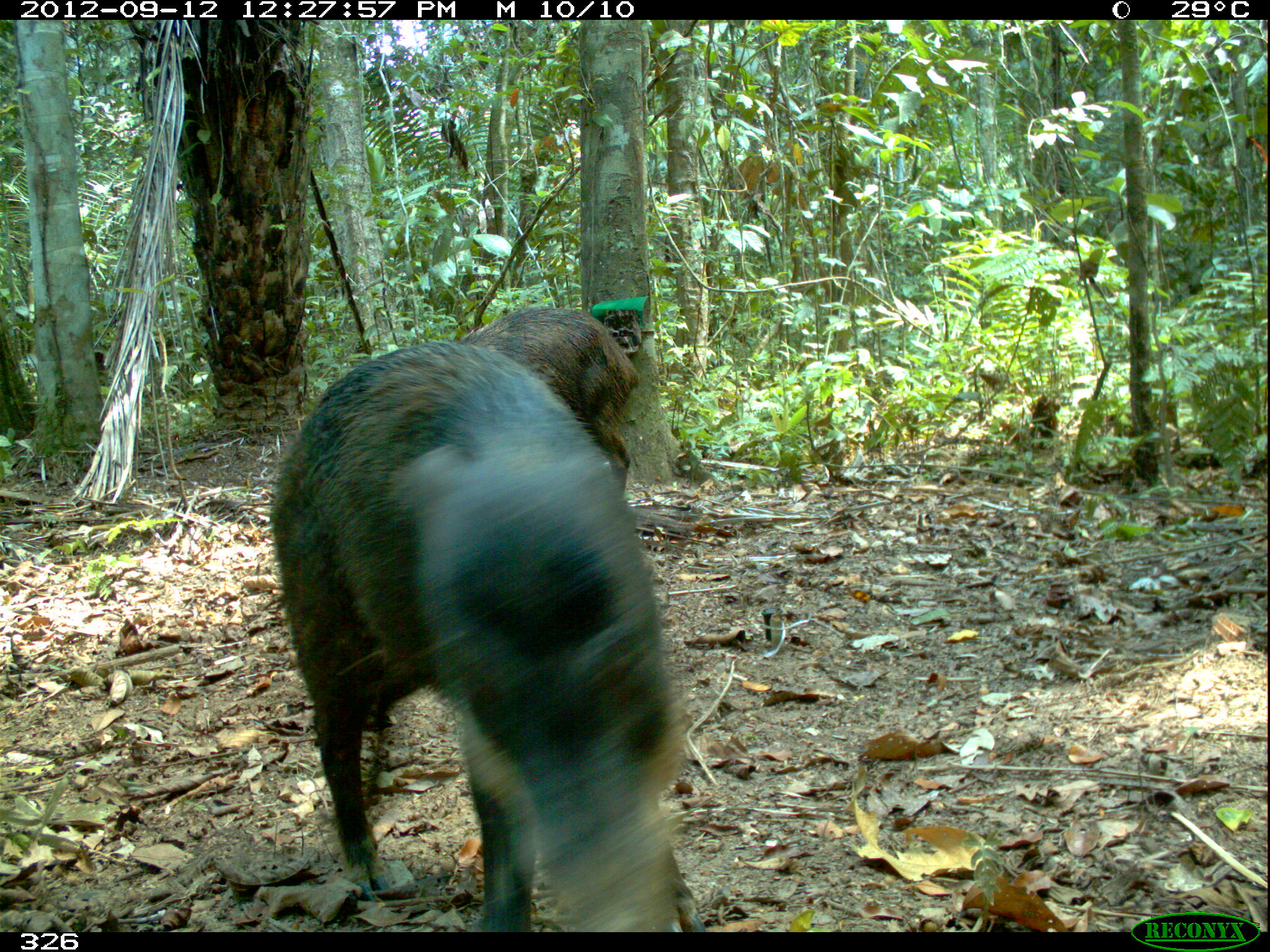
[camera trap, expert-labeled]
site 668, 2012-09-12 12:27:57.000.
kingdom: Animalia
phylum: Chordata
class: Mammalia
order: Artiodactyla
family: Tayassuidae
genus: Tayassu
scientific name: Tayassu pecari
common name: white-lipped peccary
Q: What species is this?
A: Tayassu pecari (white-lipped peccary).